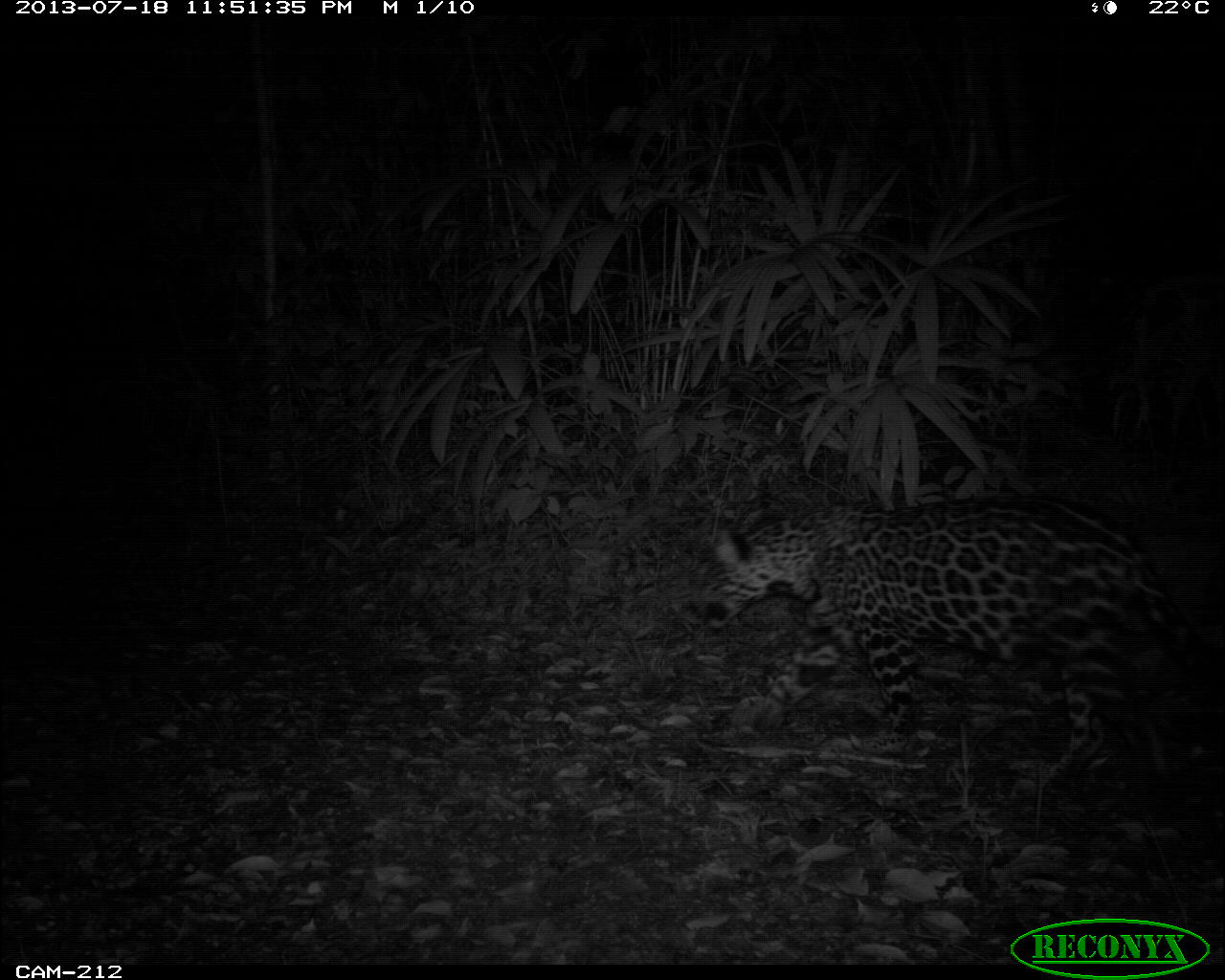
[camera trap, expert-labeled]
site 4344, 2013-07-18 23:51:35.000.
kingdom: Animalia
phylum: Chordata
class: Mammalia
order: Carnivora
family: Felidae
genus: Panthera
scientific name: Panthera onca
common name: jaguar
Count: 1.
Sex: female.